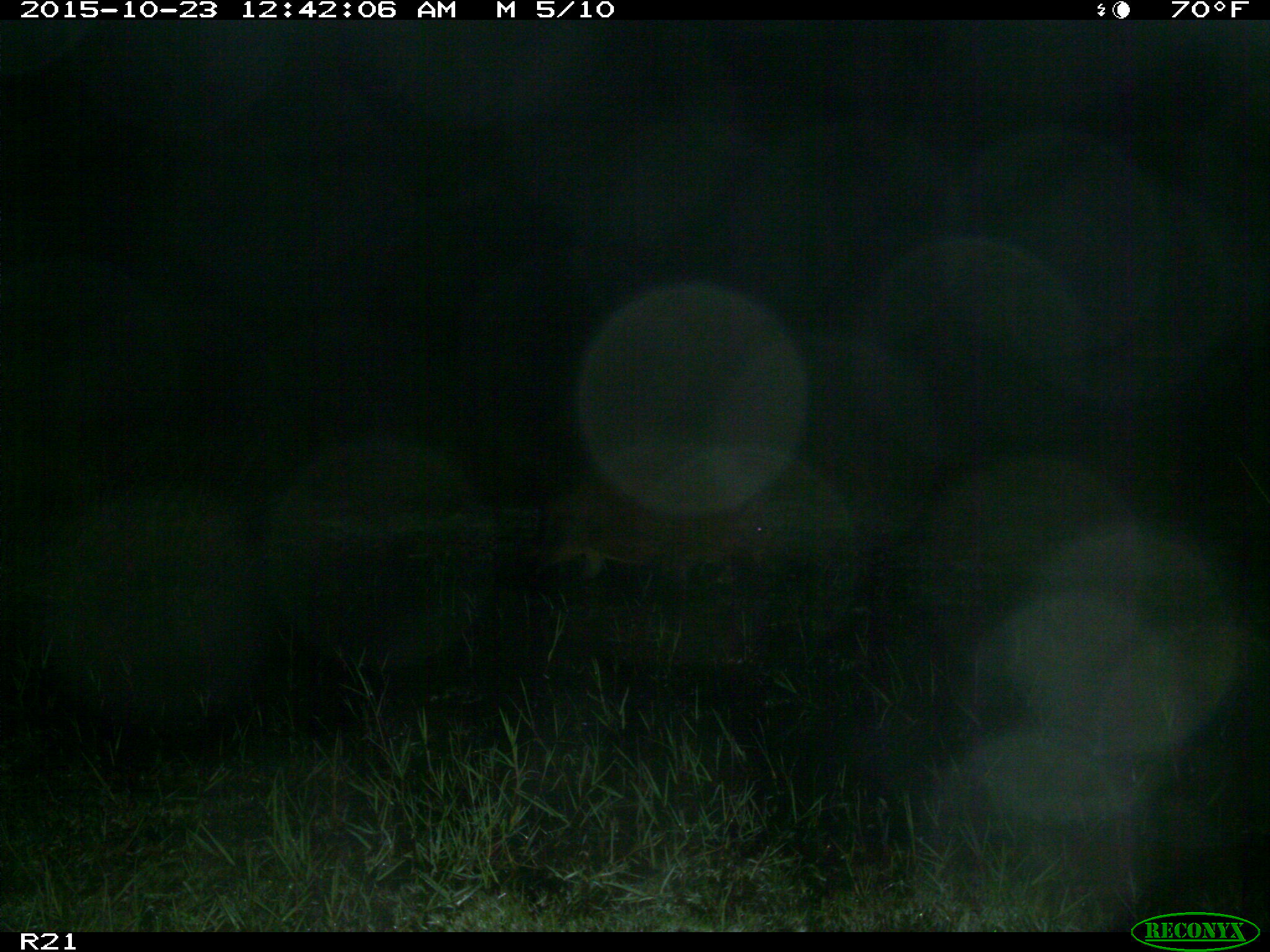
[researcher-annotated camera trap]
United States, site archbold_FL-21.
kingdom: Animalia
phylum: Chordata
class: Mammalia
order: Artiodactyla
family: Suidae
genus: Sus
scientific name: Sus scrofa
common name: wild boar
Sus scrofa (wild boar).